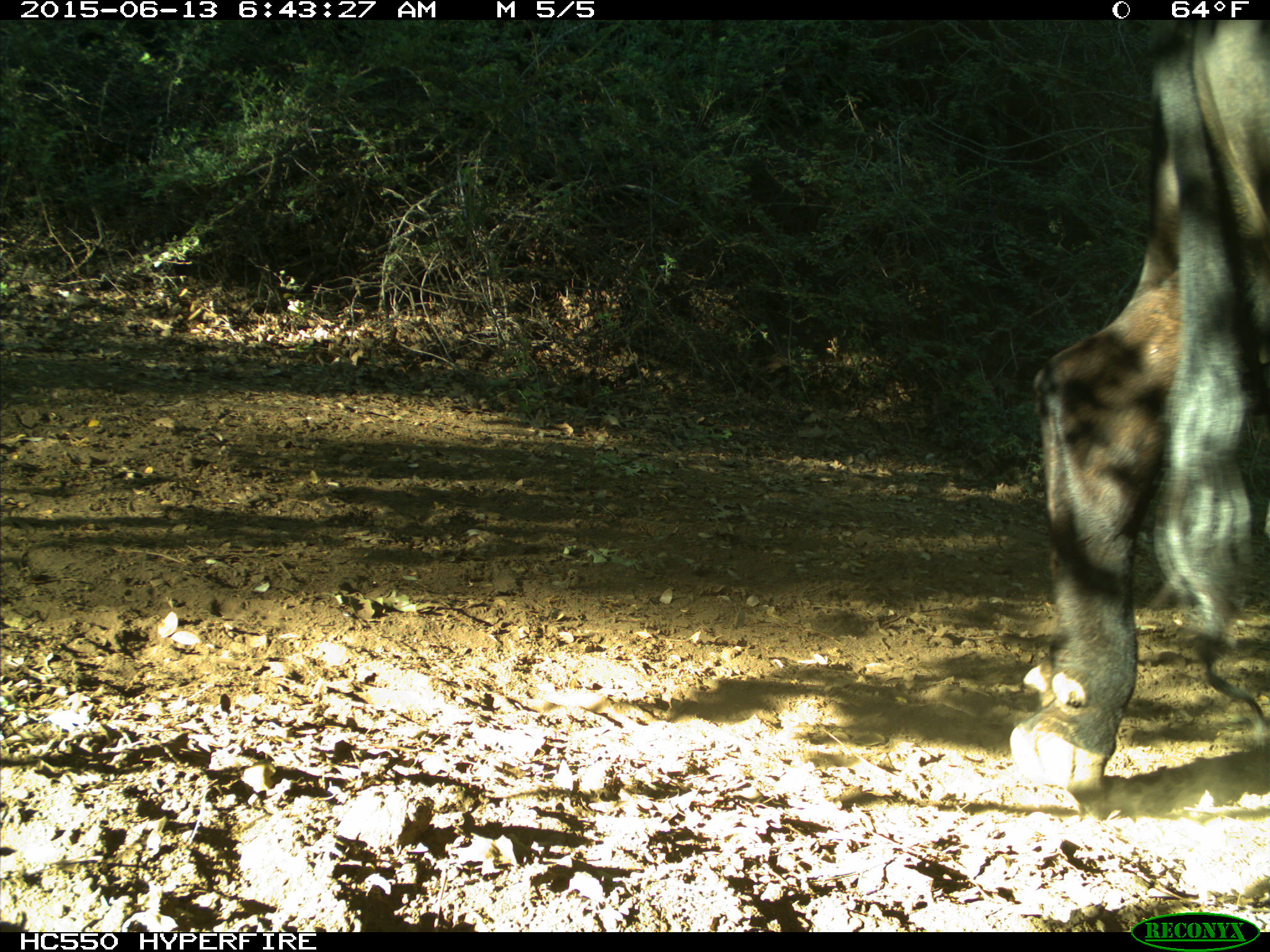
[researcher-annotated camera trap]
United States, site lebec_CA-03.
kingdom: Animalia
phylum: Chordata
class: Mammalia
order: Artiodactyla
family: Bovidae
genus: Bos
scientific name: Bos taurus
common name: domestic cow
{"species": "Bos taurus (domestic cow)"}